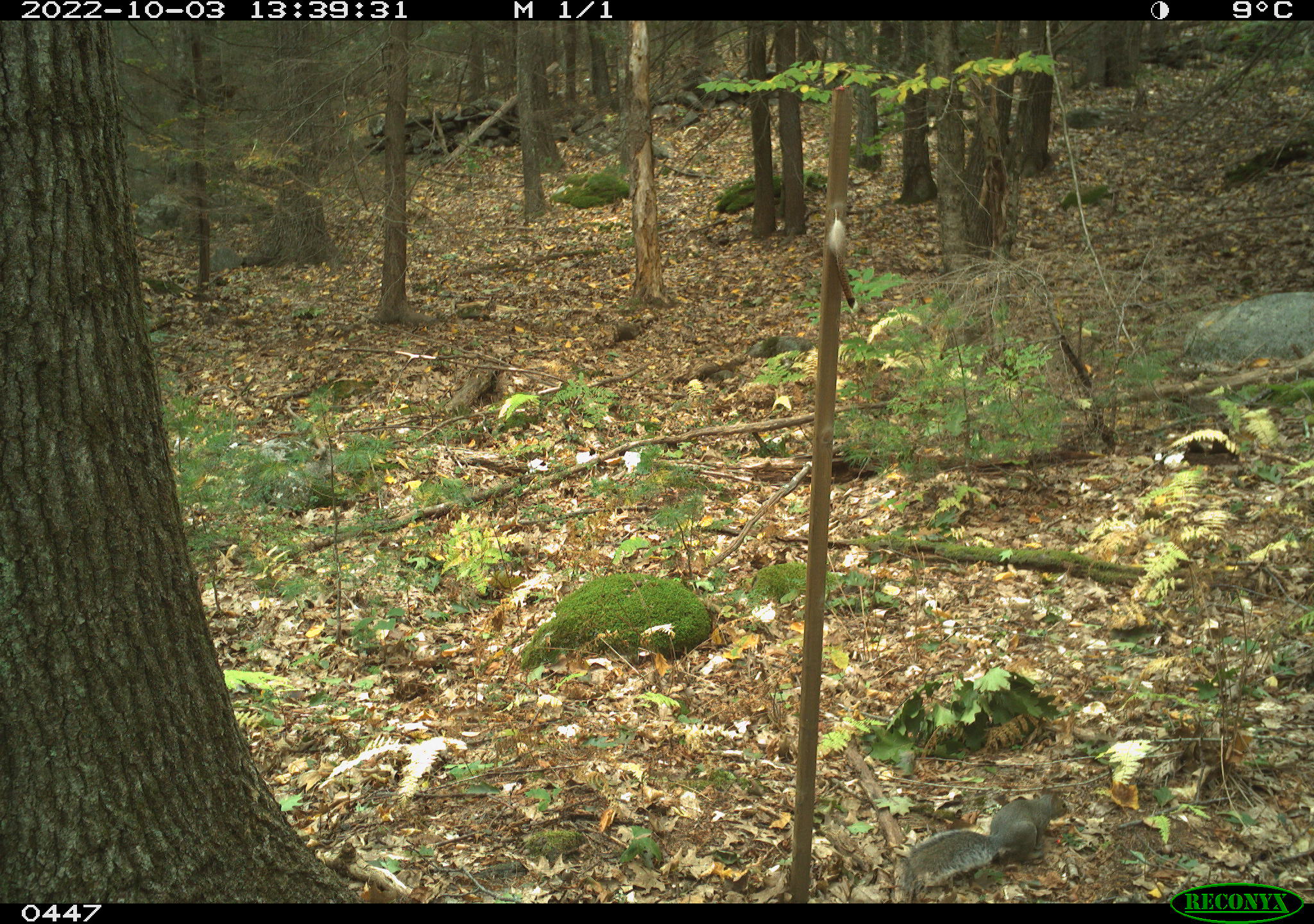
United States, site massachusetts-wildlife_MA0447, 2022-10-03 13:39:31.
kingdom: Animalia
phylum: Chordata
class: Mammalia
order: Rodentia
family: Sciuridae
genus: Sciurus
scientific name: Sciurus carolinensis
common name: gray squirrel